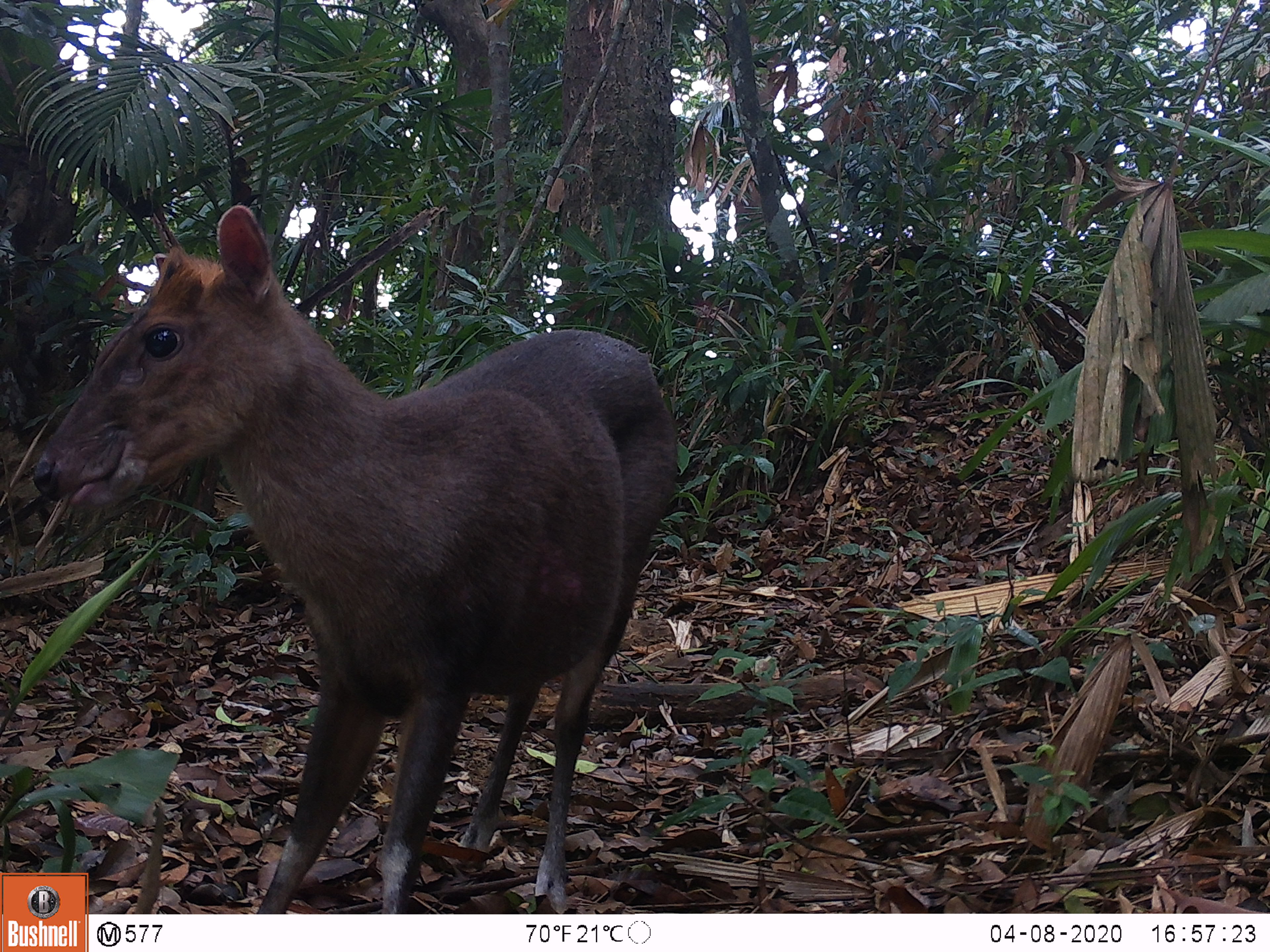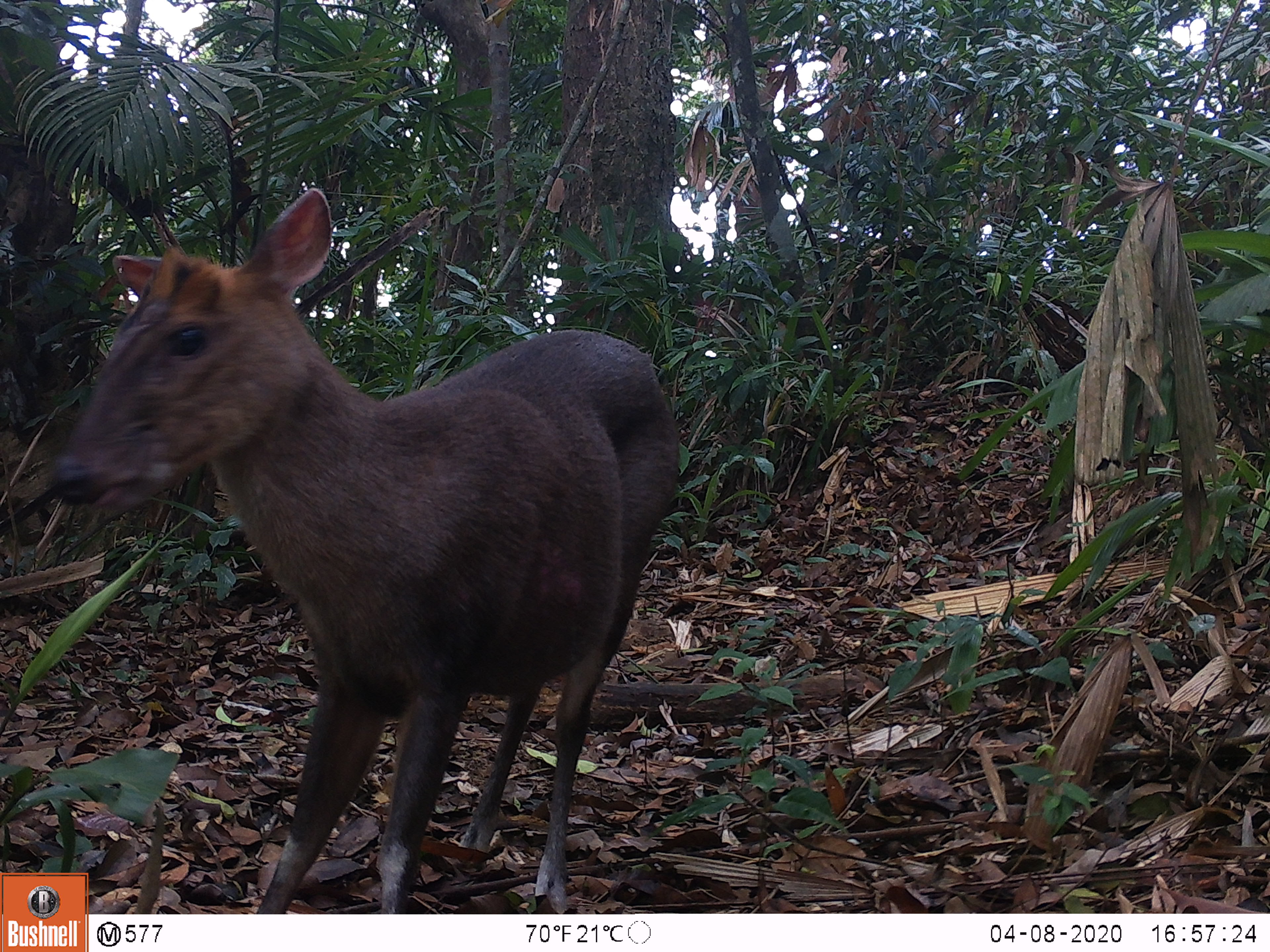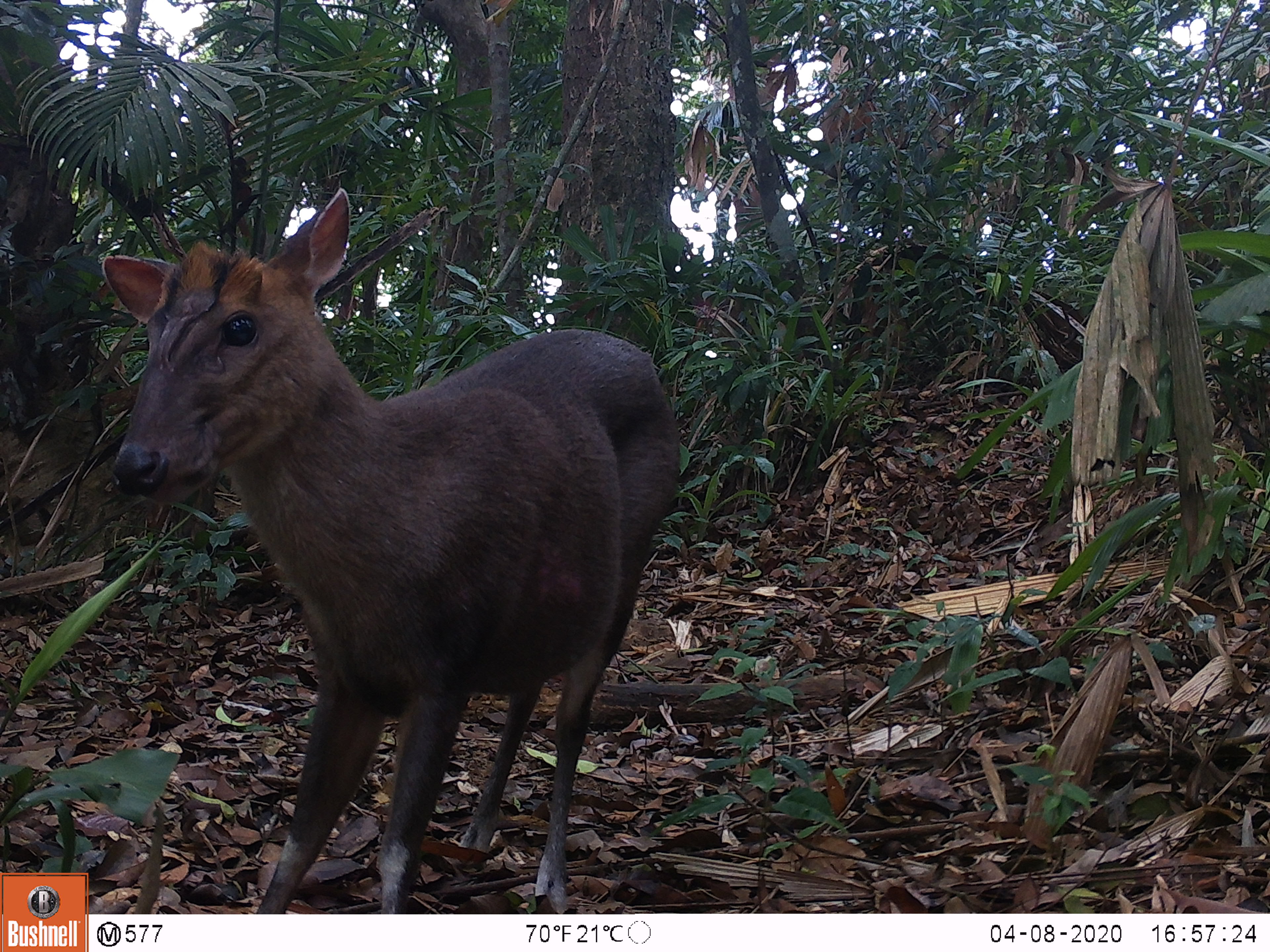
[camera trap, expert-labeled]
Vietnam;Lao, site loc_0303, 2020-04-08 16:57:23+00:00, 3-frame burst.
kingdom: Animalia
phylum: Chordata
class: Mammalia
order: Artiodactyla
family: Cervidae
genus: Muntiacus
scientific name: Muntiacus rooseveltorum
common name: roosevelt's muntjac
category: roosevelts muntjac group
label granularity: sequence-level